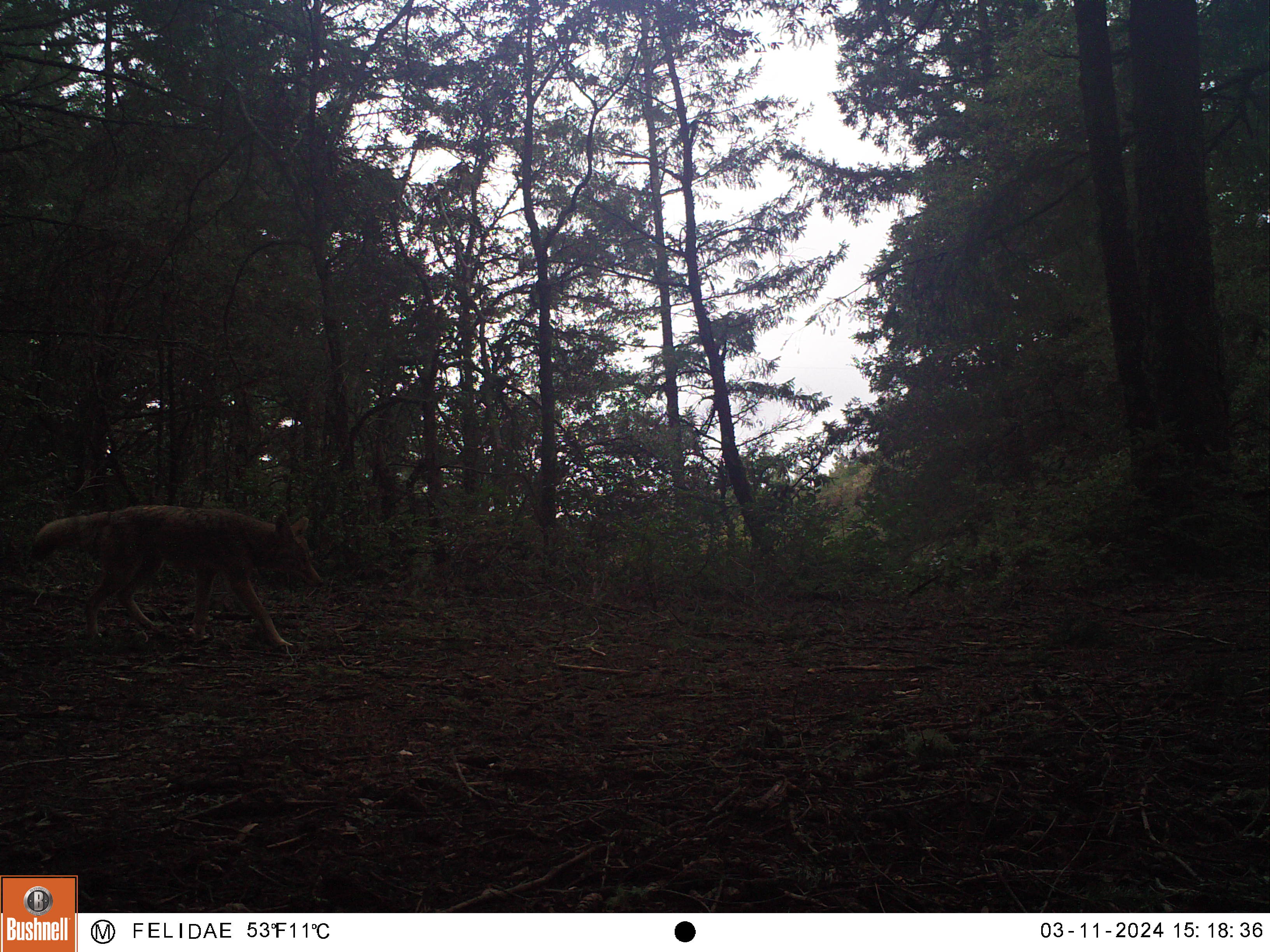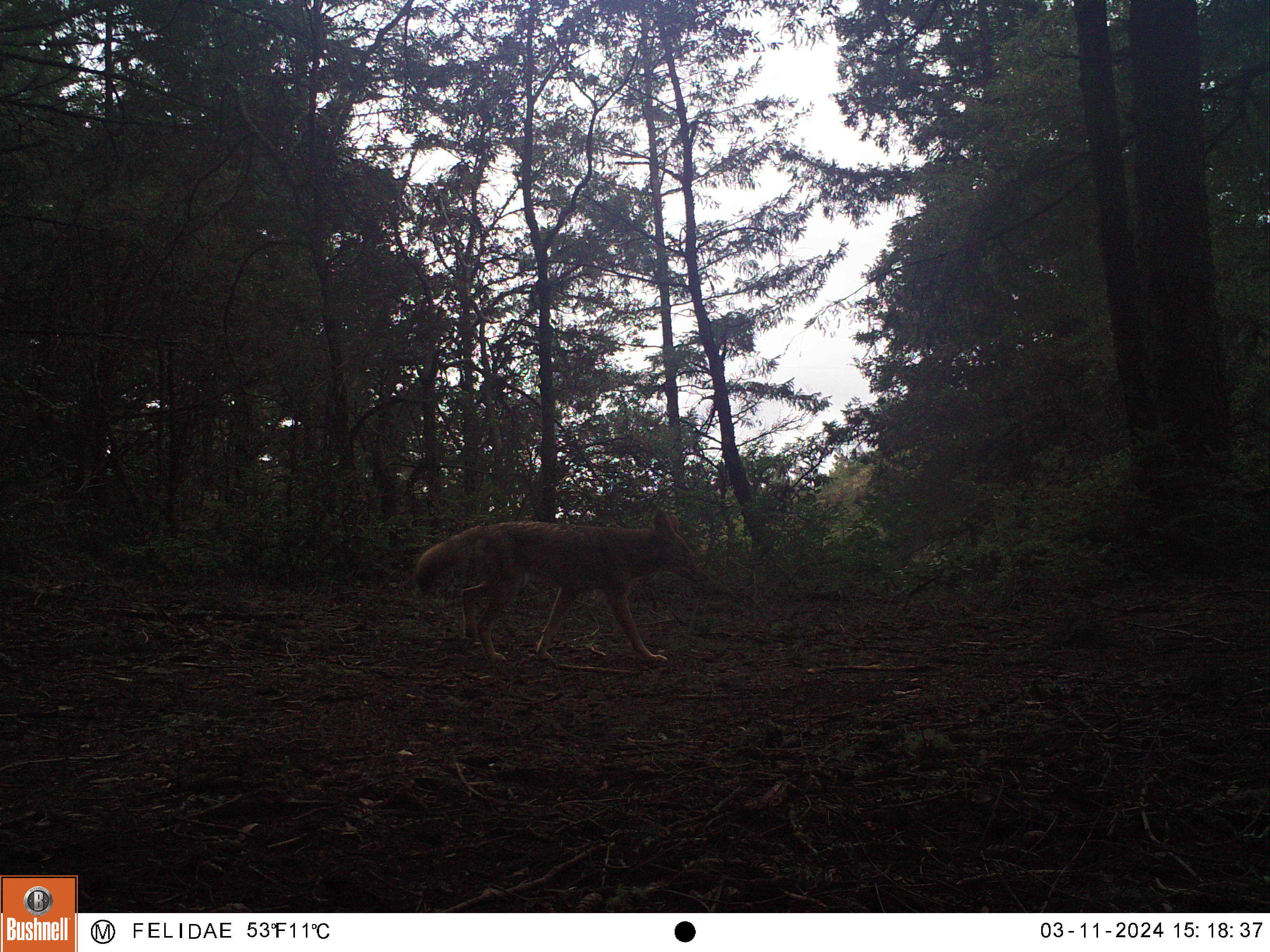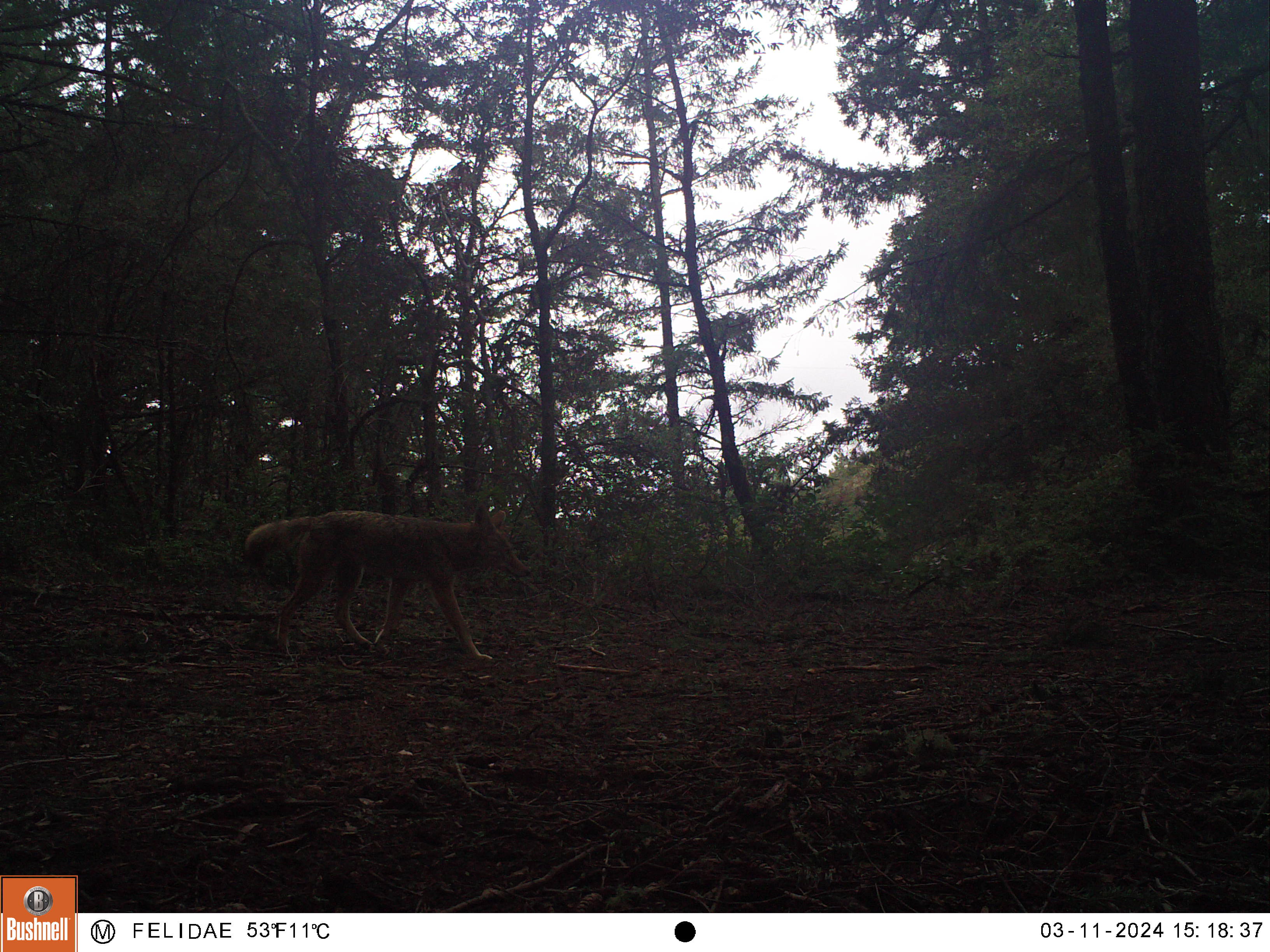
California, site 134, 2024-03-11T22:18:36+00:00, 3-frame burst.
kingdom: Animalia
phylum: Chordata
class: Mammalia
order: Carnivora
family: Canidae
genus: Canis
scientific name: Canis latrans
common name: coyote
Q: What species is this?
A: Coyote (Canis latrans).